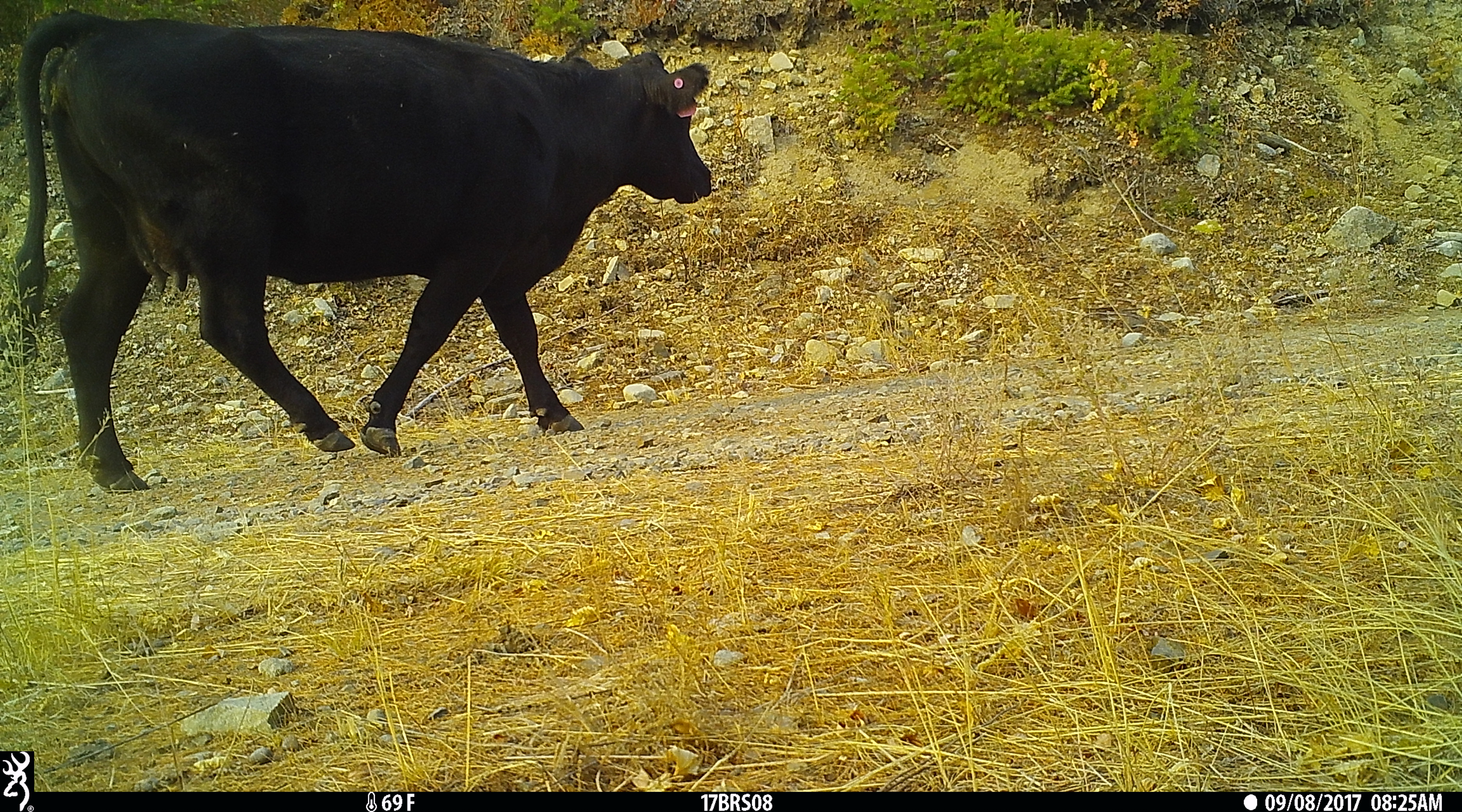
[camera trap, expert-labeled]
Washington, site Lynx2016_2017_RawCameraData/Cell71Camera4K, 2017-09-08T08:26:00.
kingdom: Animalia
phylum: Chordata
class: Mammalia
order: Artiodactyla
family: Bovidae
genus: Bos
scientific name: Bos taurus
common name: domestic cattle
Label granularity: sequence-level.